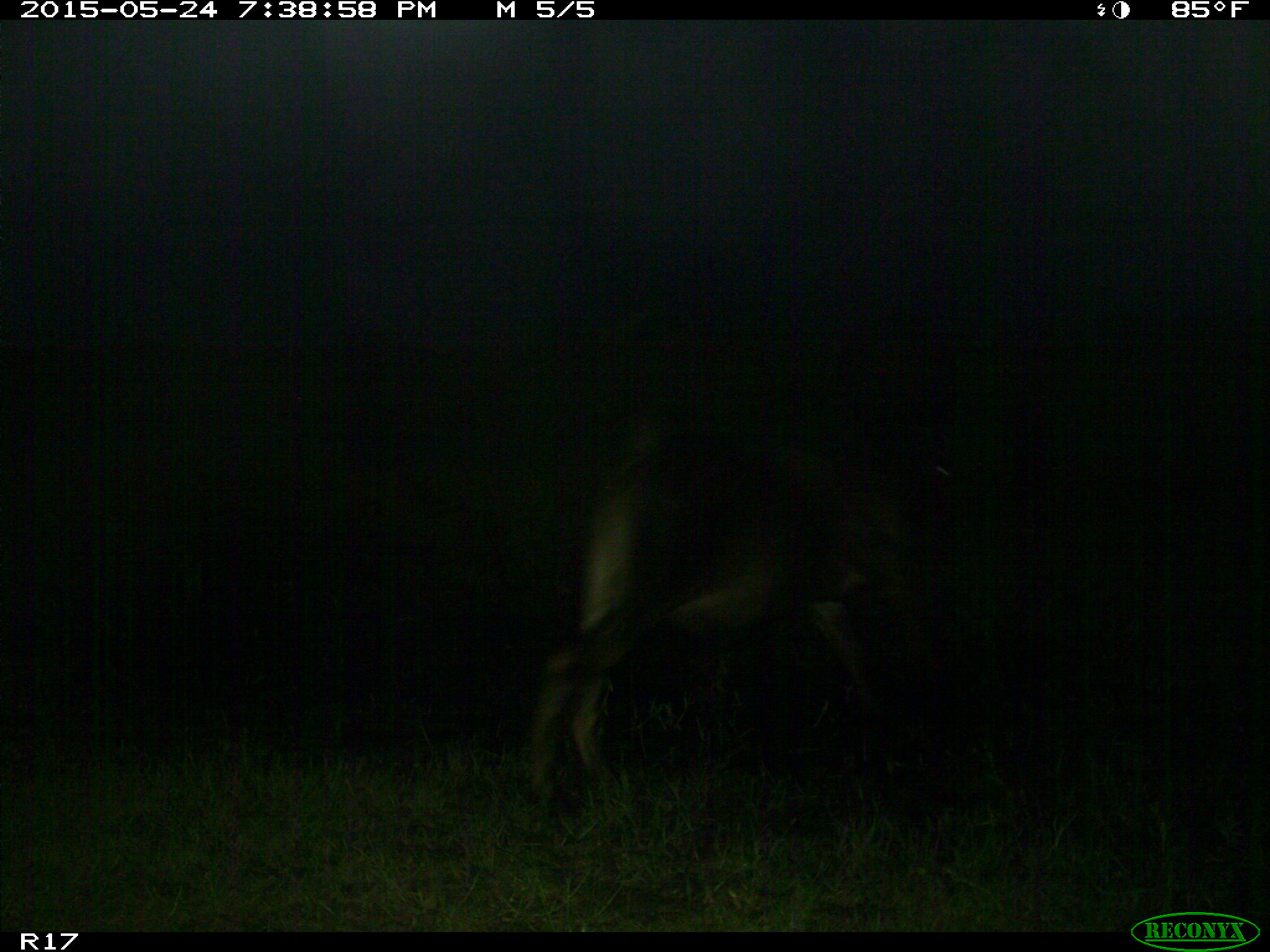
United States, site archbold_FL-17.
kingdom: Animalia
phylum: Chordata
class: Mammalia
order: Artiodactyla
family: Bovidae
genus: Bos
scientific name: Bos taurus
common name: domestic cow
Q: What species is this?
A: Bos taurus (domestic cow).